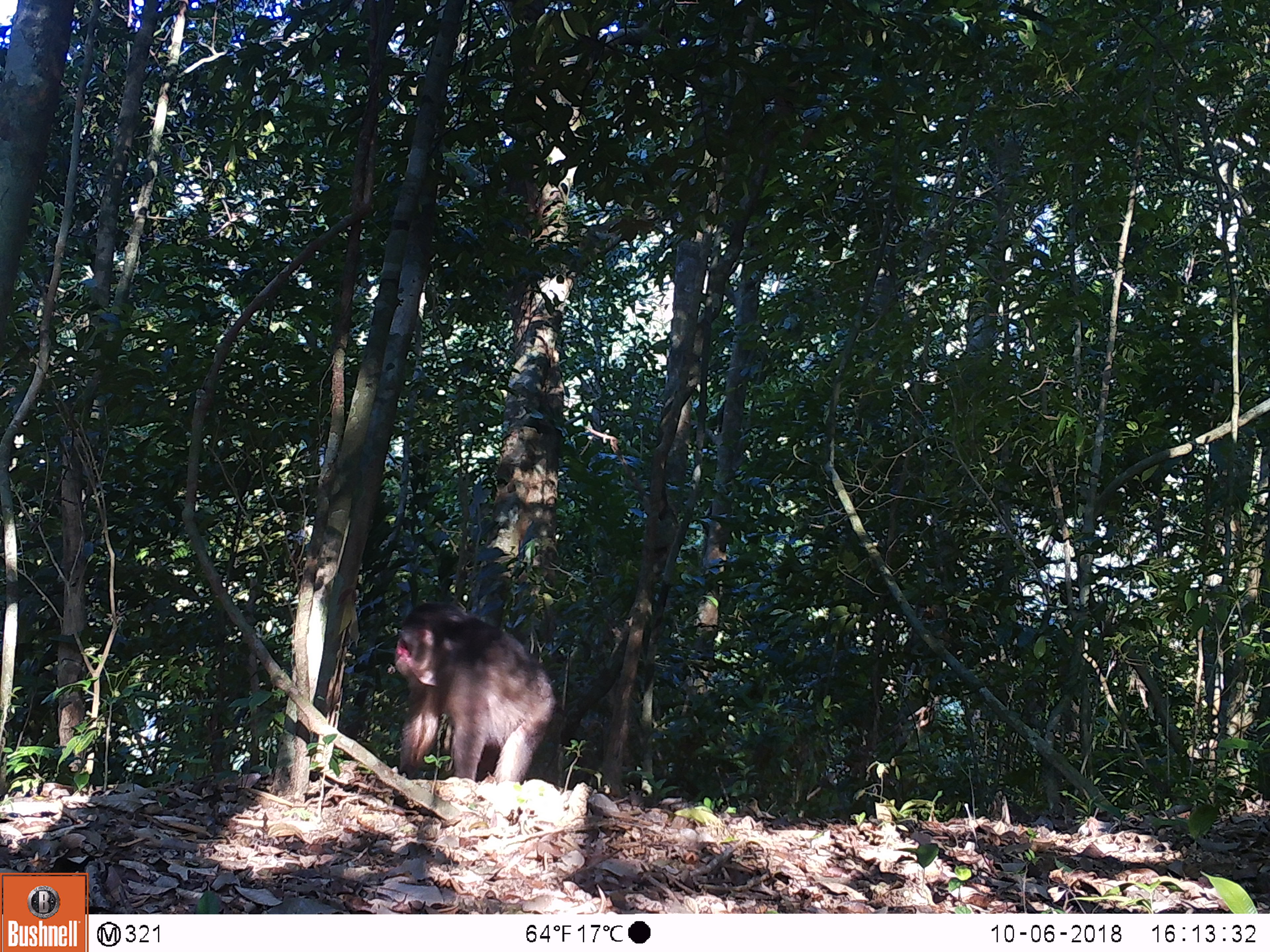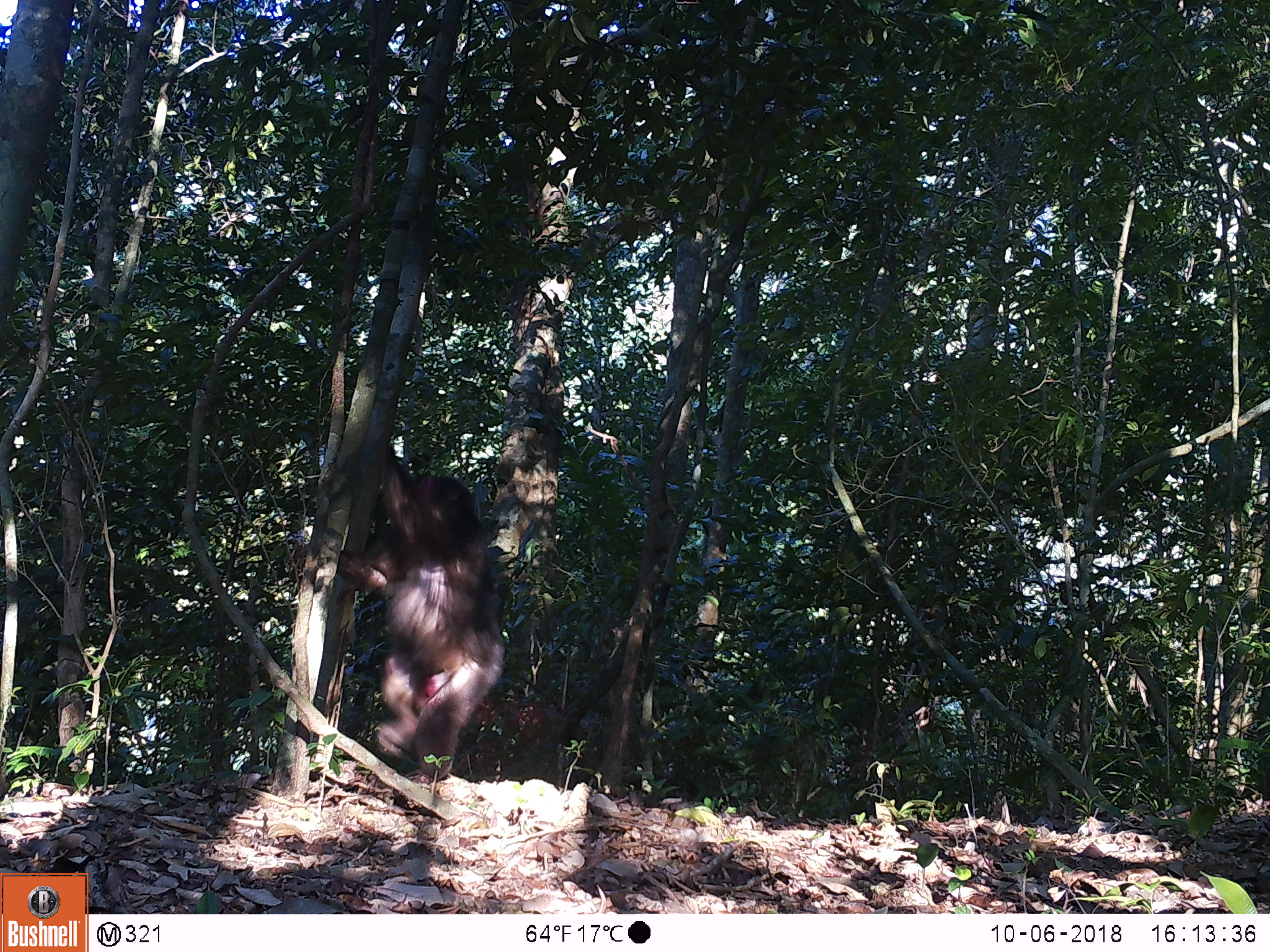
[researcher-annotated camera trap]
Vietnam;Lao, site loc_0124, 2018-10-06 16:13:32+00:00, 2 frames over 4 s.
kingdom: Animalia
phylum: Chordata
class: Mammalia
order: Primates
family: Cercopithecidae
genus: Macaca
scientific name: Macaca arctoides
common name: stump-tailed macaque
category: stump tailed macaque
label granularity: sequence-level